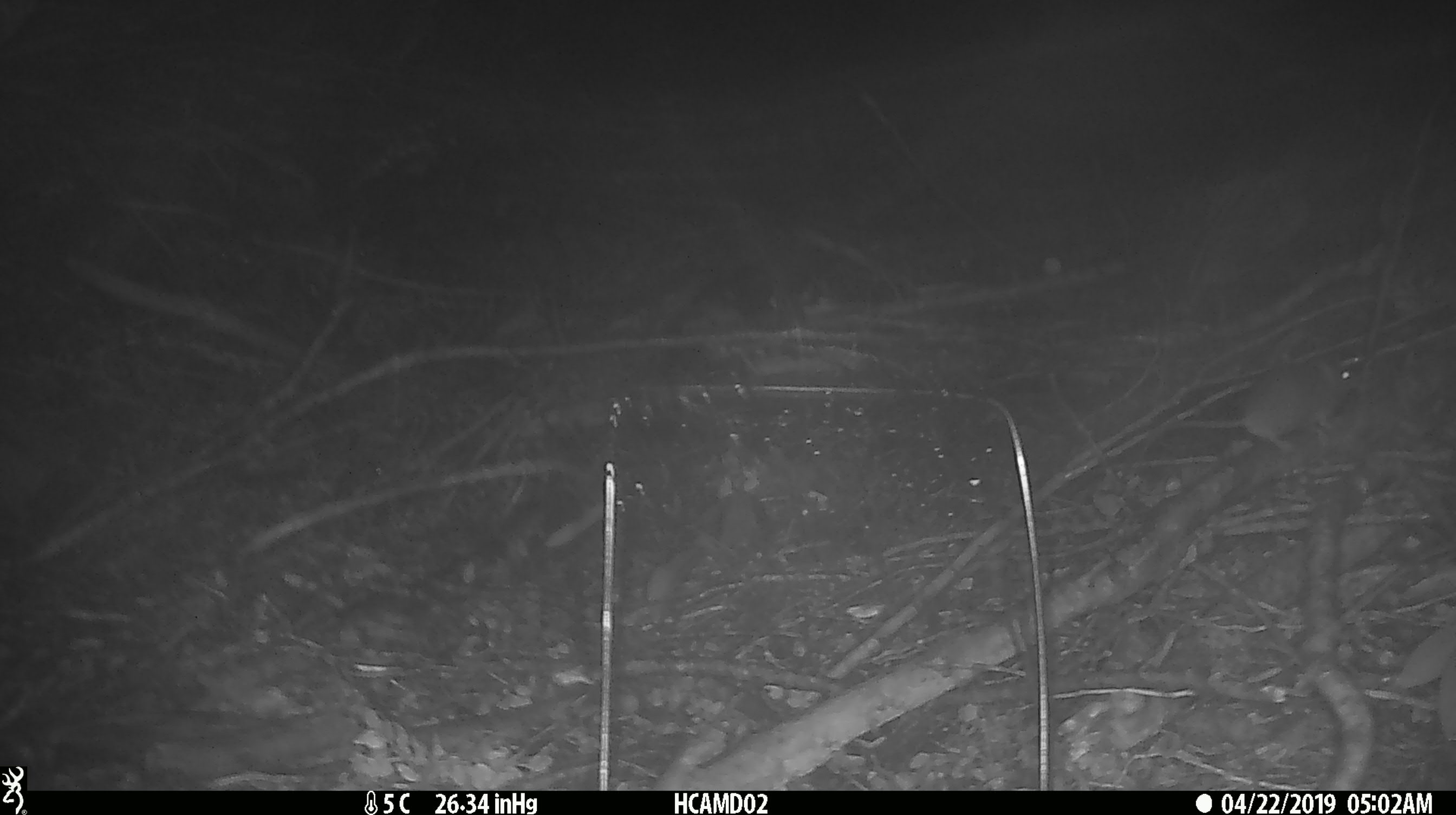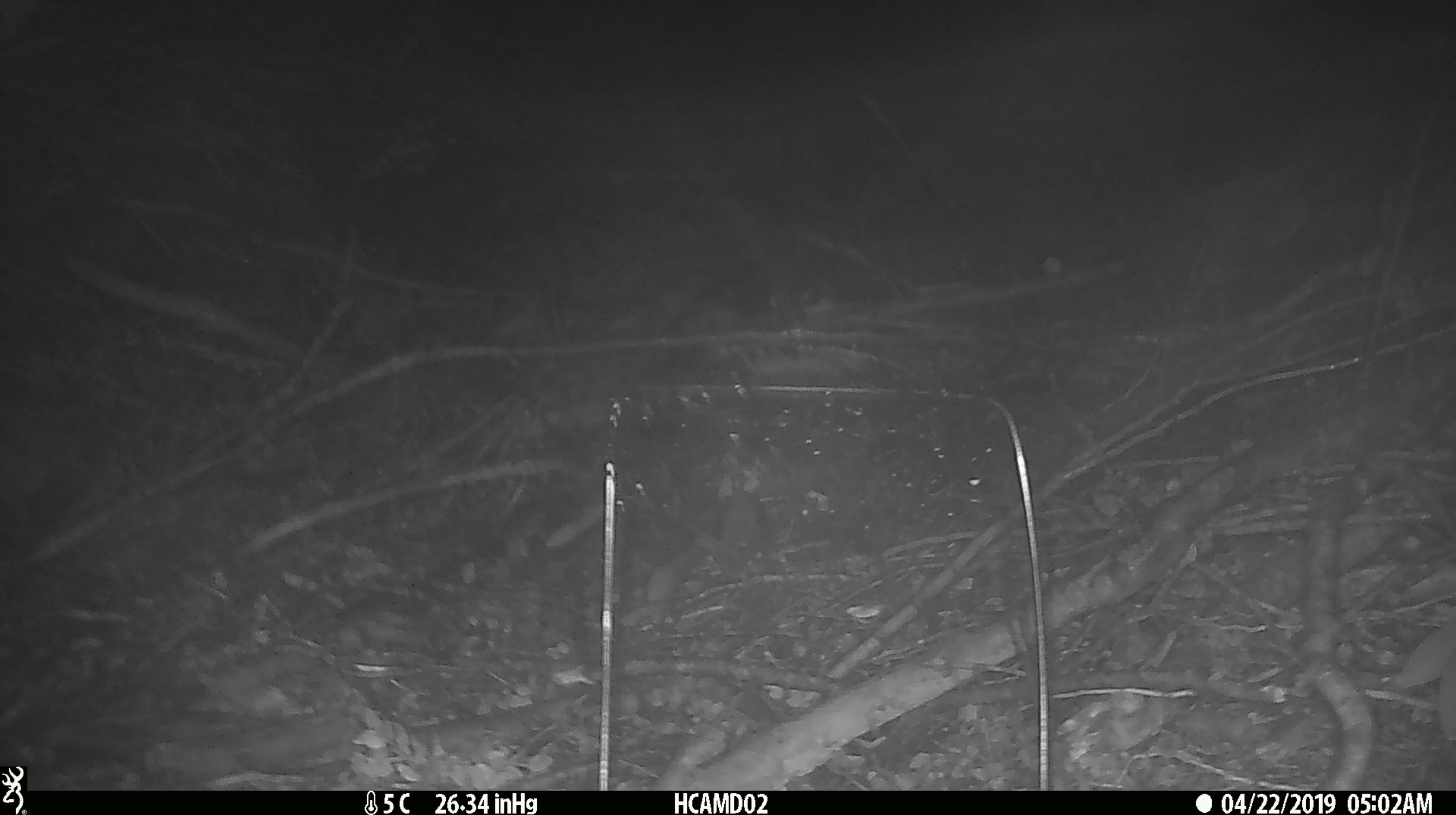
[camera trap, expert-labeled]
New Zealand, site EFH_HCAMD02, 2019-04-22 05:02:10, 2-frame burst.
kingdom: Animalia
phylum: Chordata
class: Mammalia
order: Rodentia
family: Muridae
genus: Mus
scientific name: Mus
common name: mouse